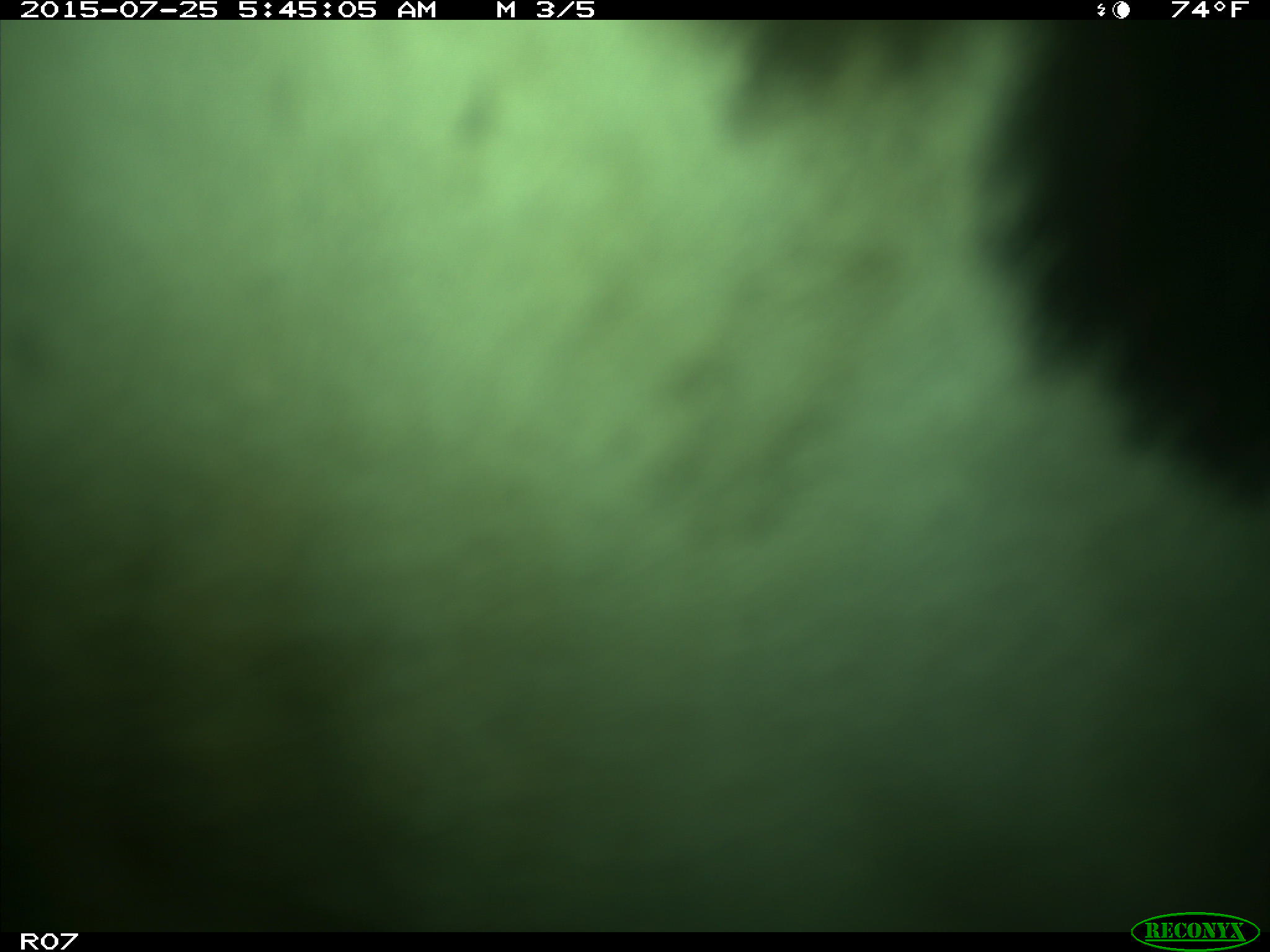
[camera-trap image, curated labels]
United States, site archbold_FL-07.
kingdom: Animalia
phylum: Chordata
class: Mammalia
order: Artiodactyla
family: Bovidae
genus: Bos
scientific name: Bos taurus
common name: domestic cow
Bos taurus (domestic cow).